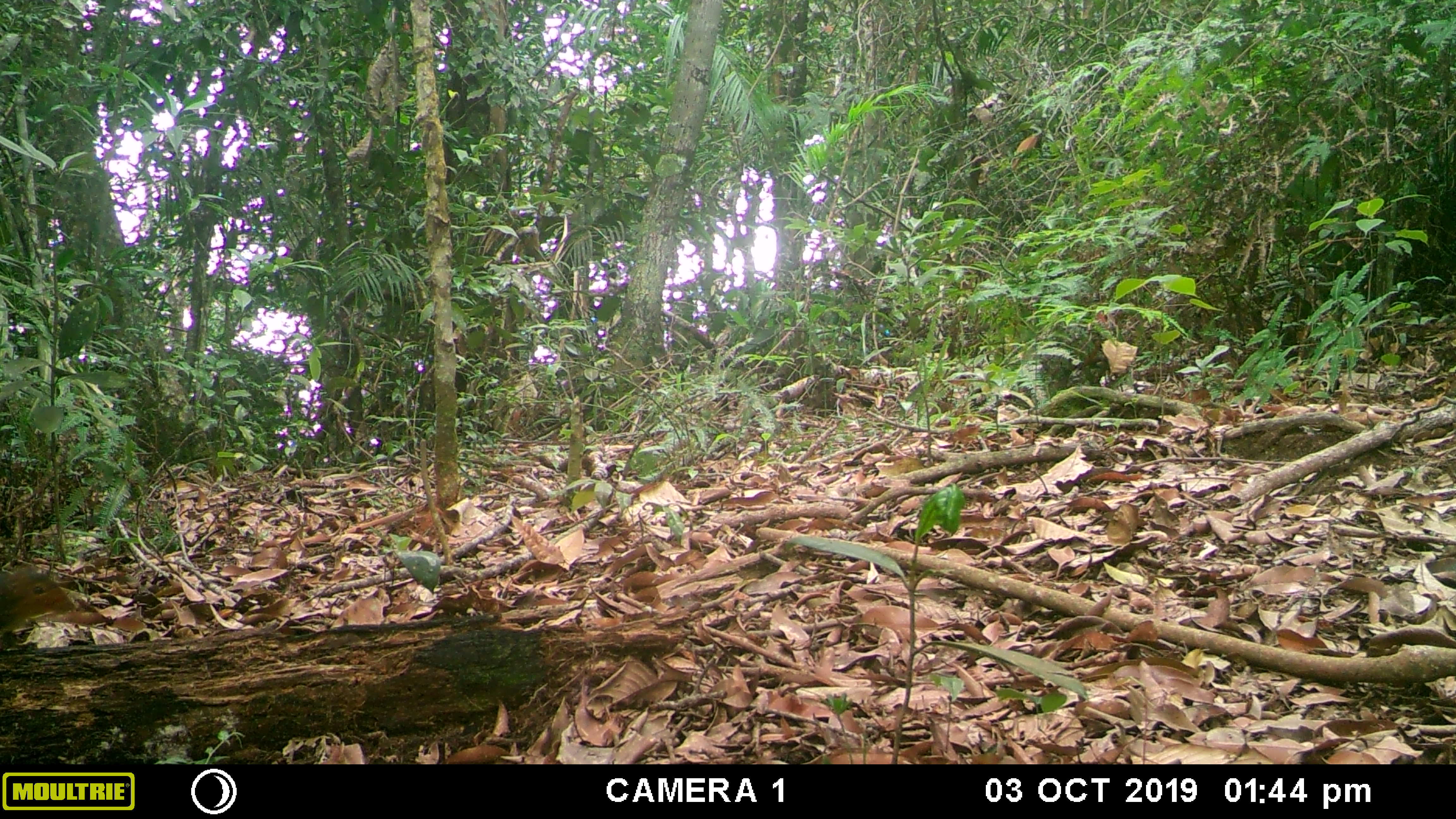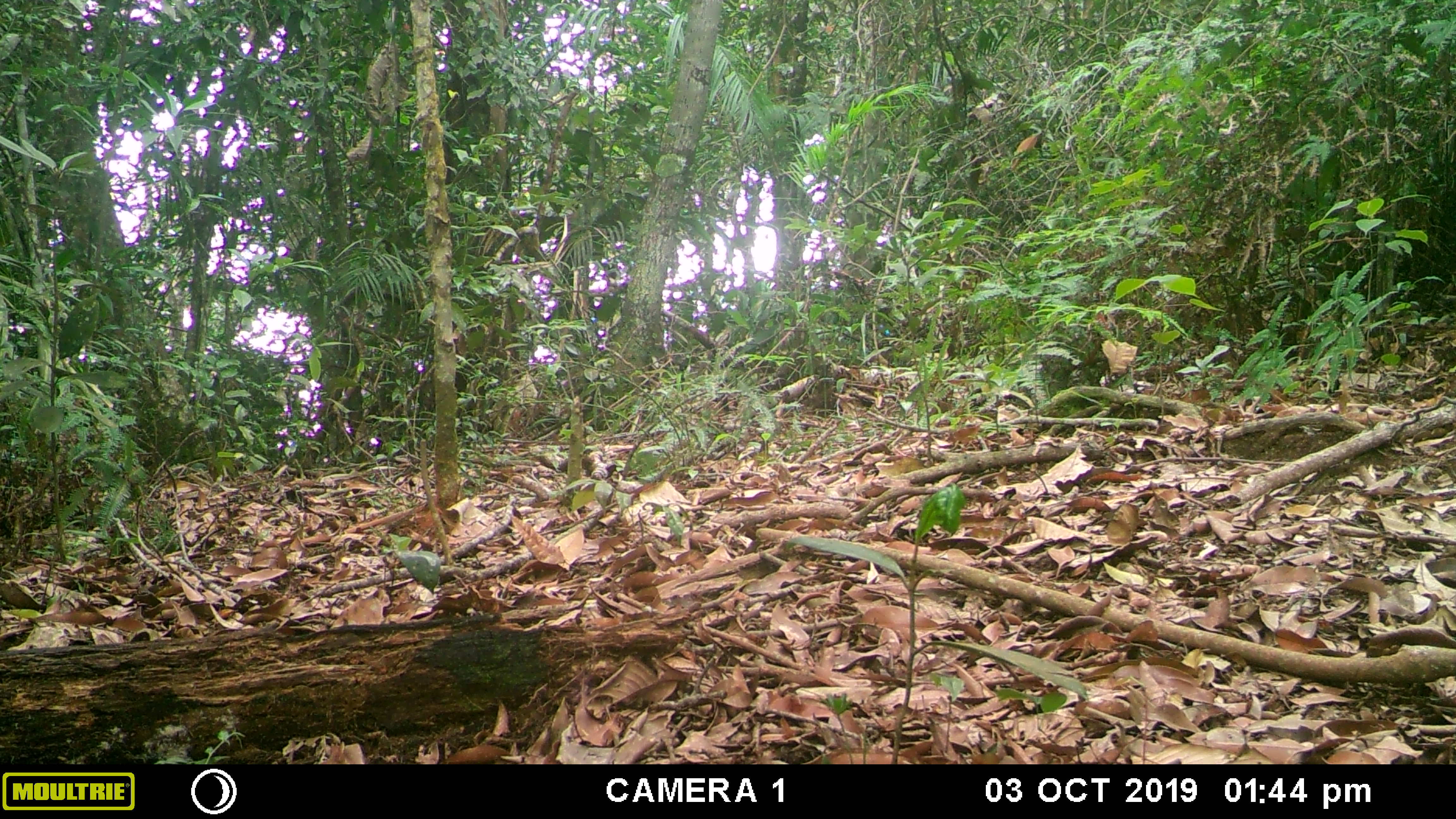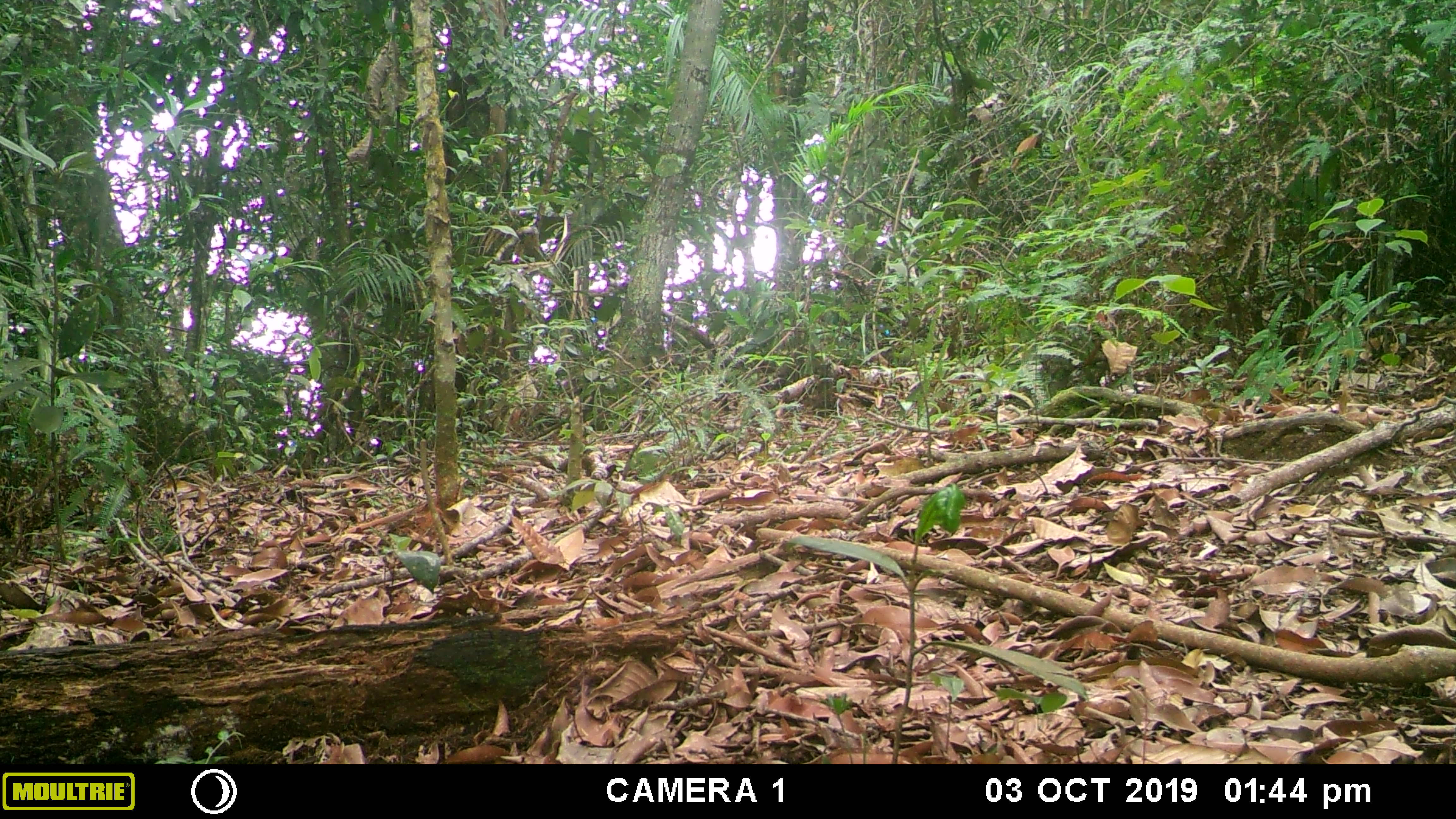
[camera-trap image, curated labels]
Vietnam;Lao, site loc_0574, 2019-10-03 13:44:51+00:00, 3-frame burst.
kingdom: Animalia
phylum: Chordata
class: Mammalia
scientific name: Mammalia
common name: mammal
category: unidentified small mammal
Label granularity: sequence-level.